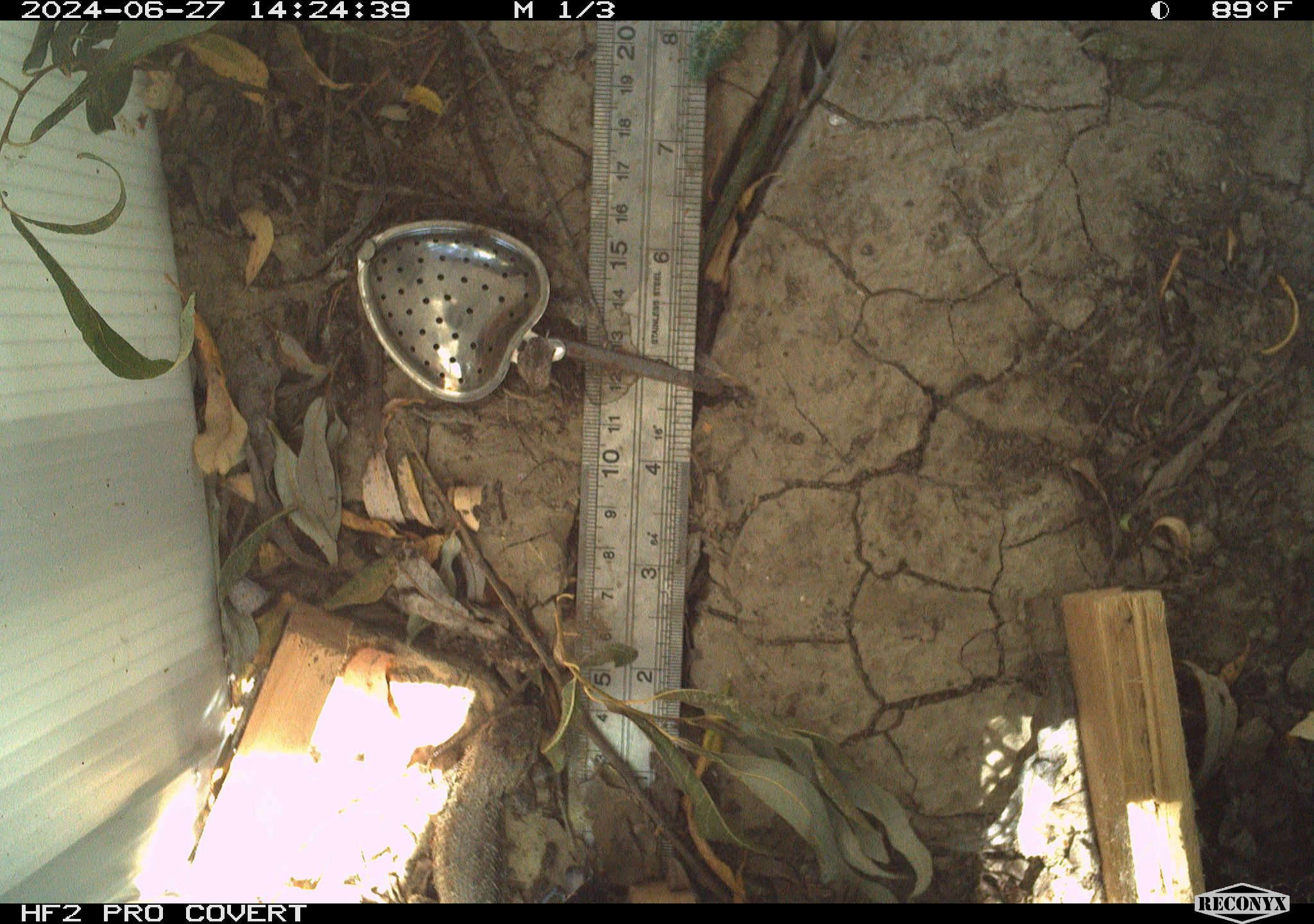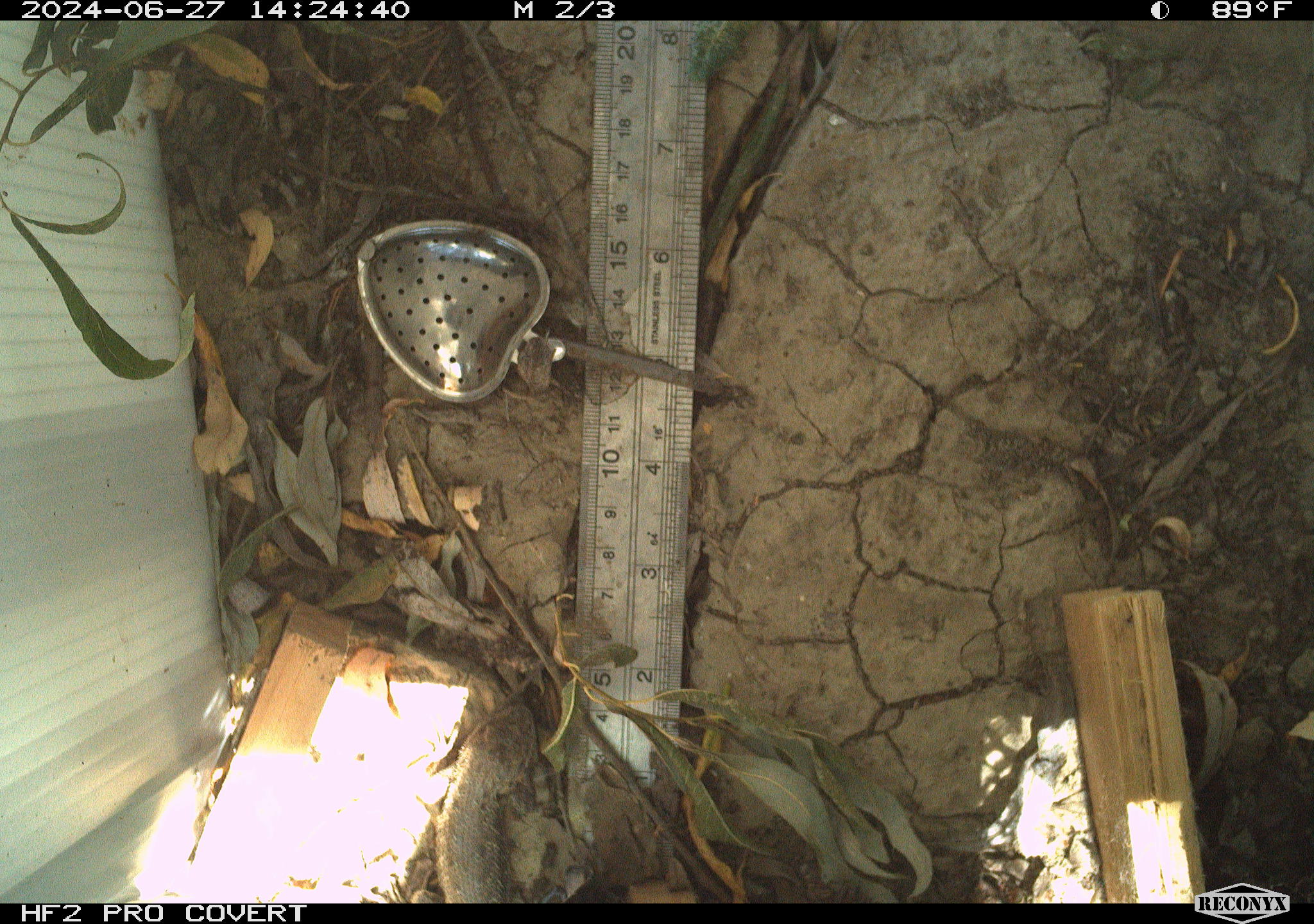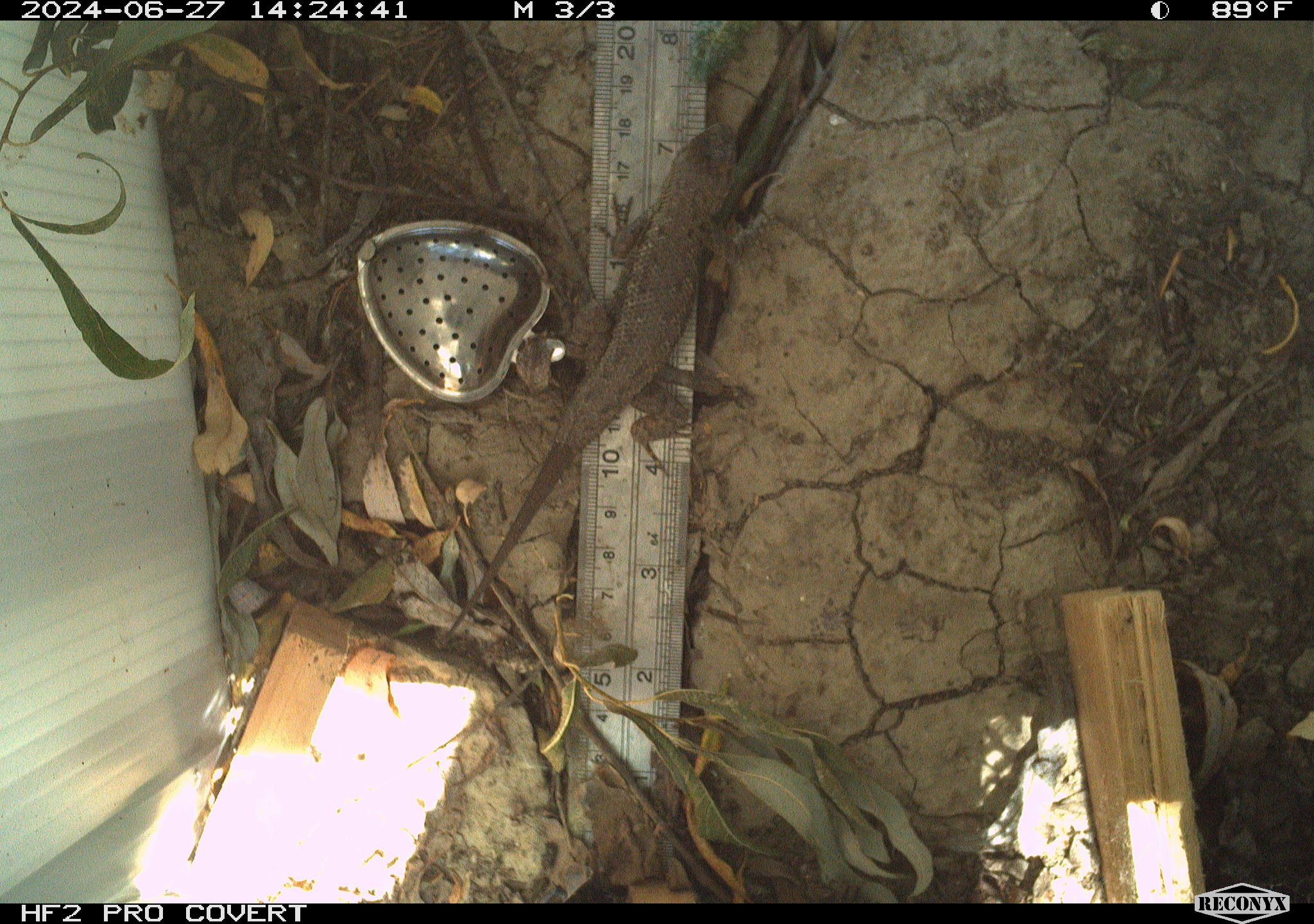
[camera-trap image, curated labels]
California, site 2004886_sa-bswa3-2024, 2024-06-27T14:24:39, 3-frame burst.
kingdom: Animalia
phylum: Chordata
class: Reptilia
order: Squamata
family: Phrynosomatidae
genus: Sceloporus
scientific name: Sceloporus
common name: spiny lizards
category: sceloporus species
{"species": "sceloporus species (spiny lizards) (Sceloporus)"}